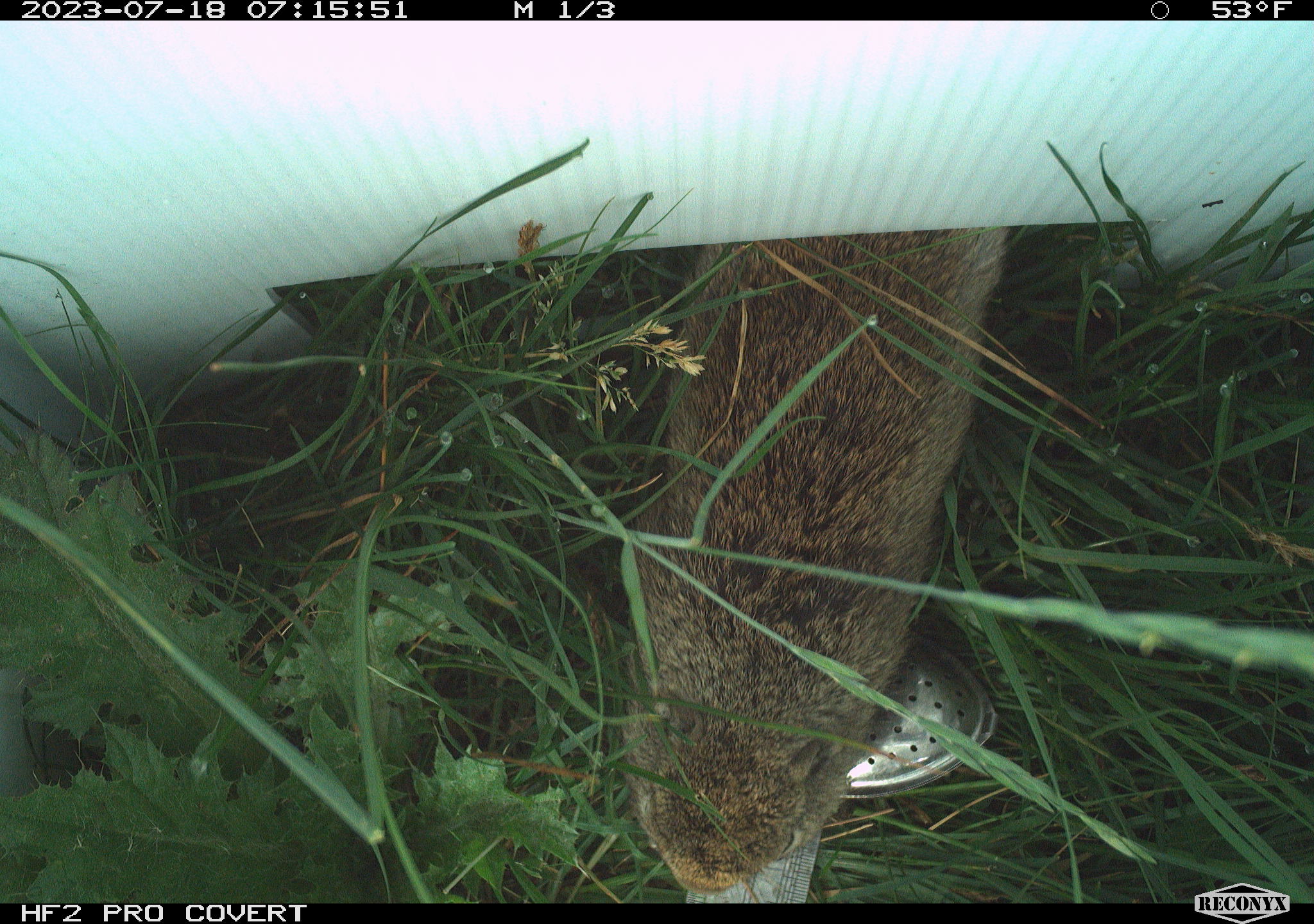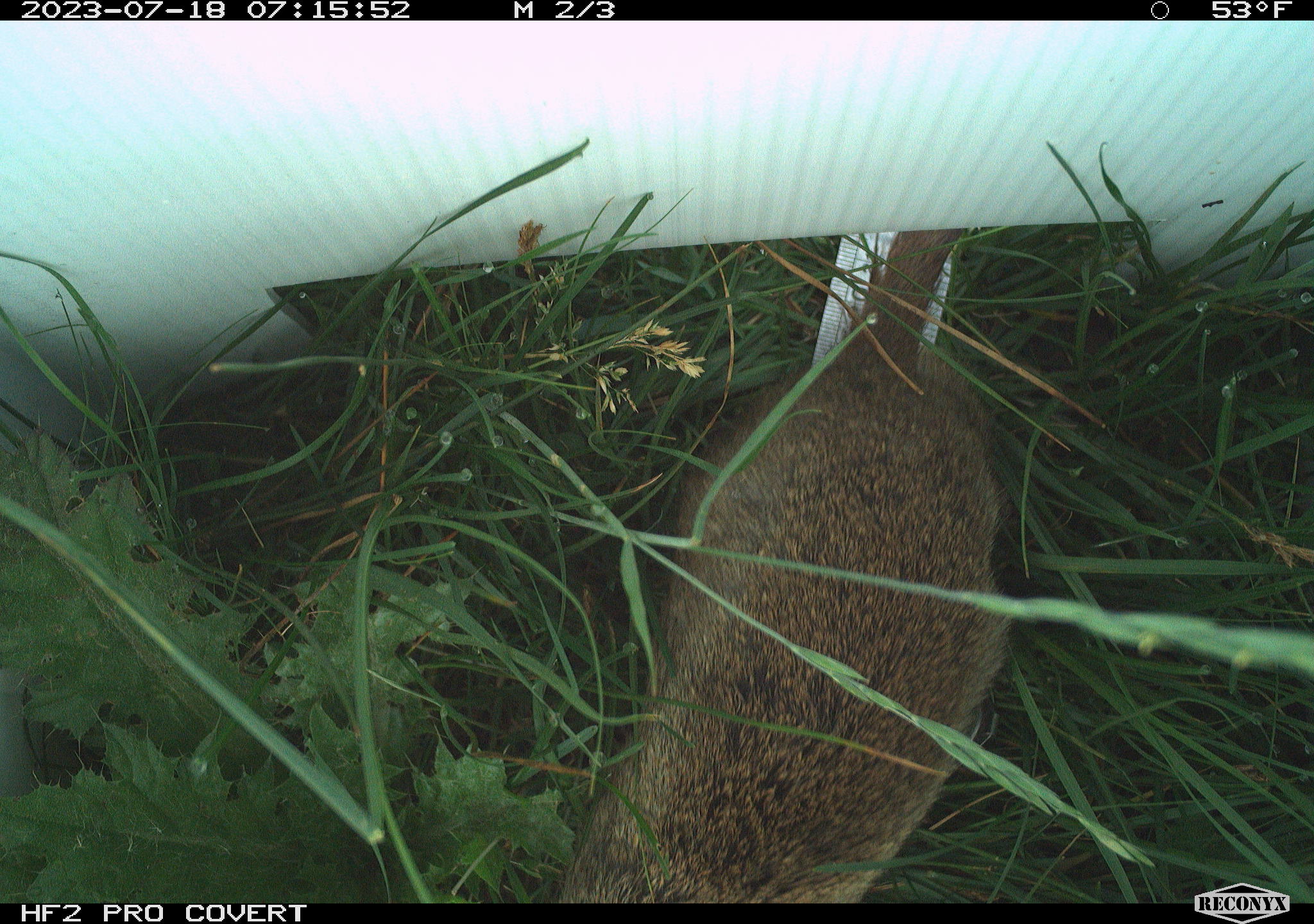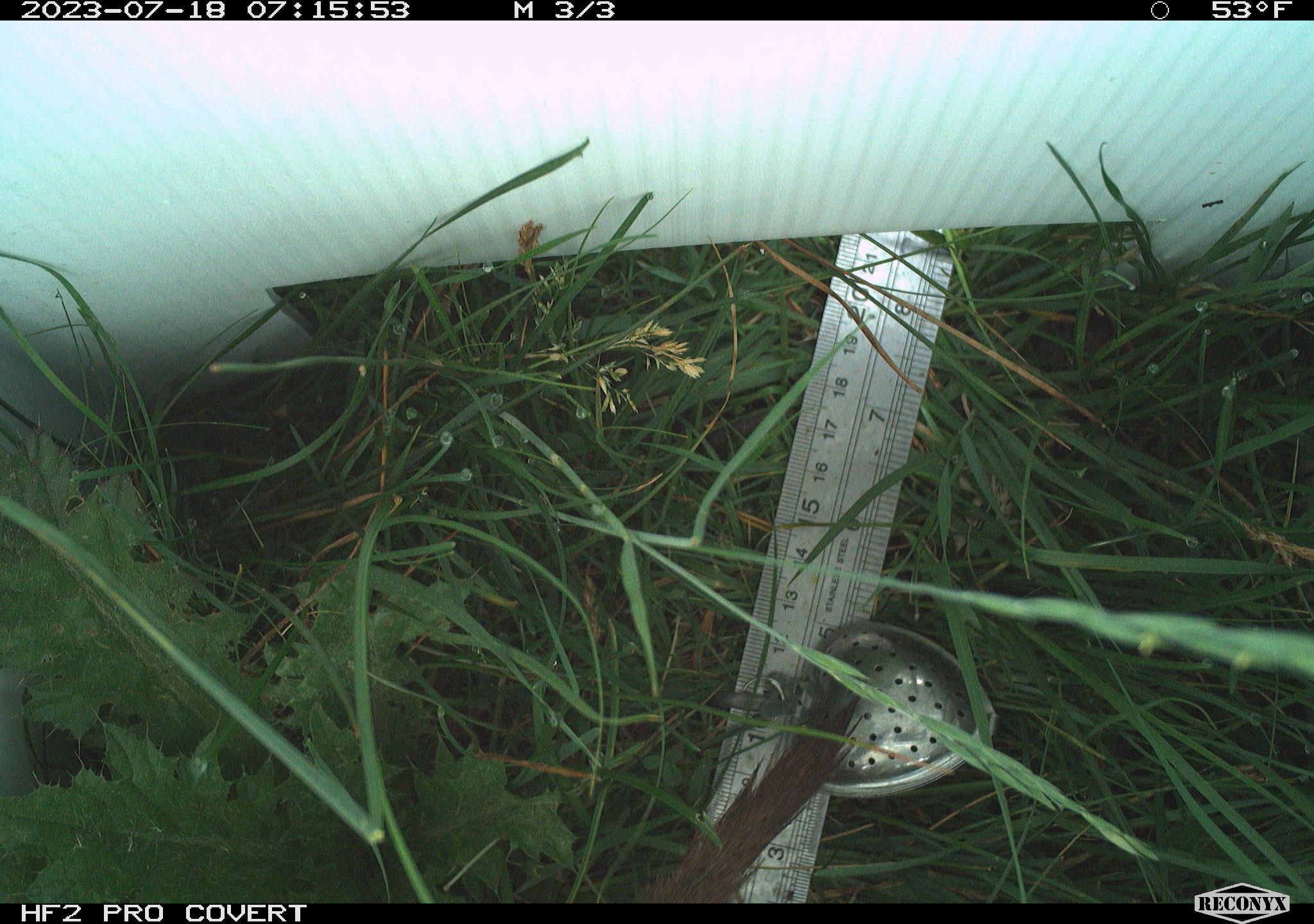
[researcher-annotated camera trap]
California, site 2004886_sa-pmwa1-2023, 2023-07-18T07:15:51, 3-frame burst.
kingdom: Animalia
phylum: Chordata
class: Mammalia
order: Rodentia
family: Sciuridae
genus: Urocitellus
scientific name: Urocitellus beldingi beldingi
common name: belding's ground squirrel